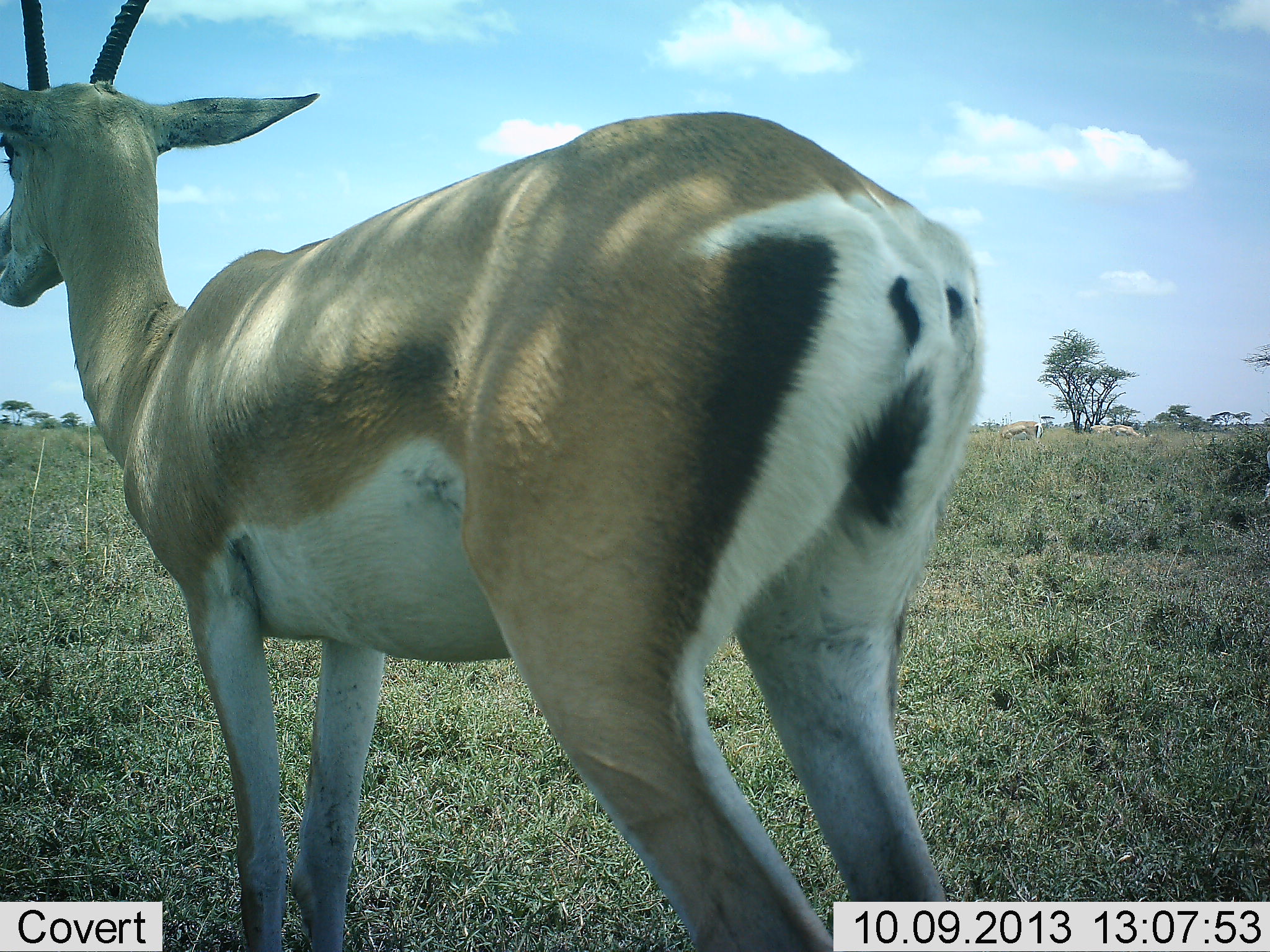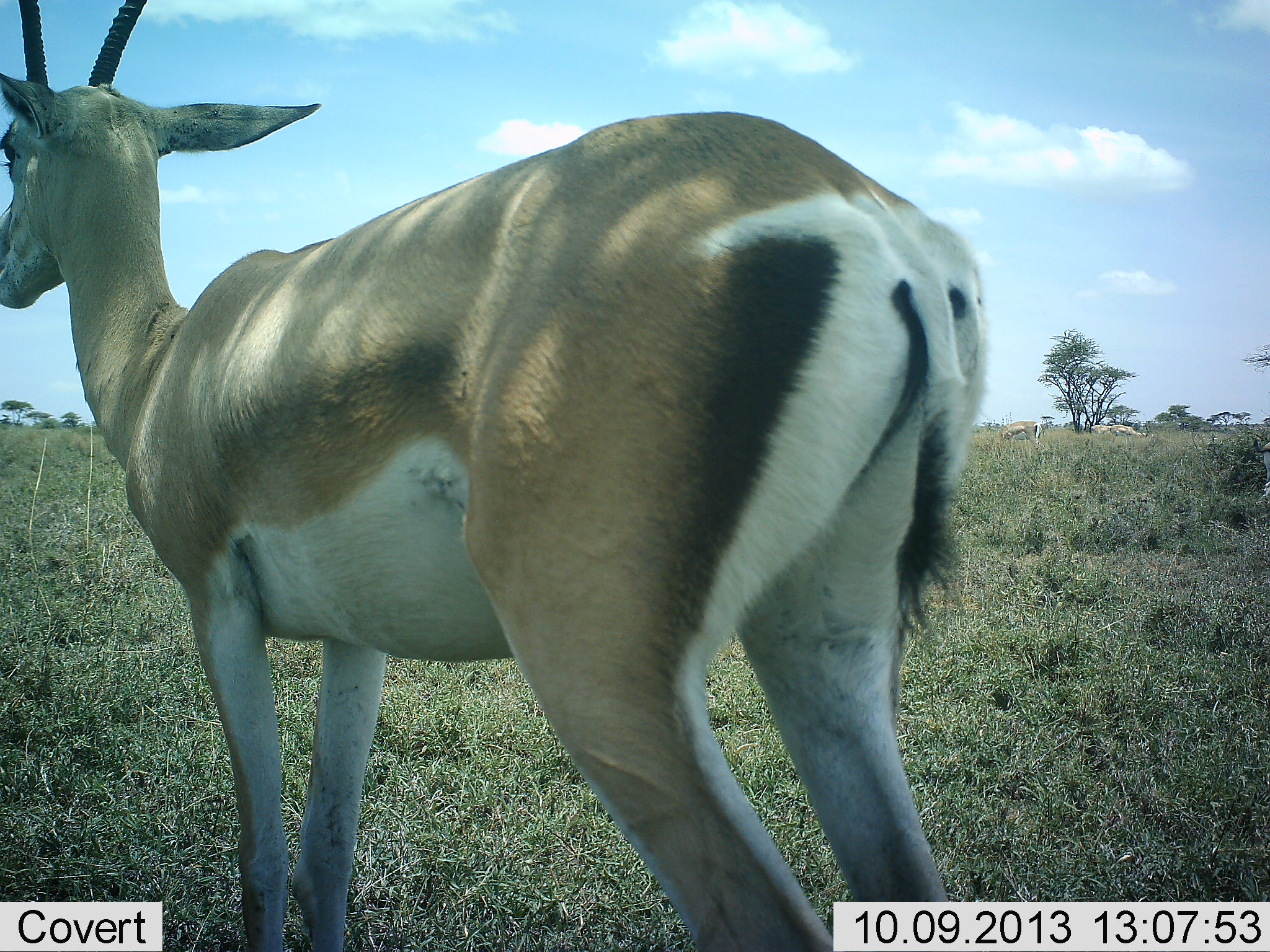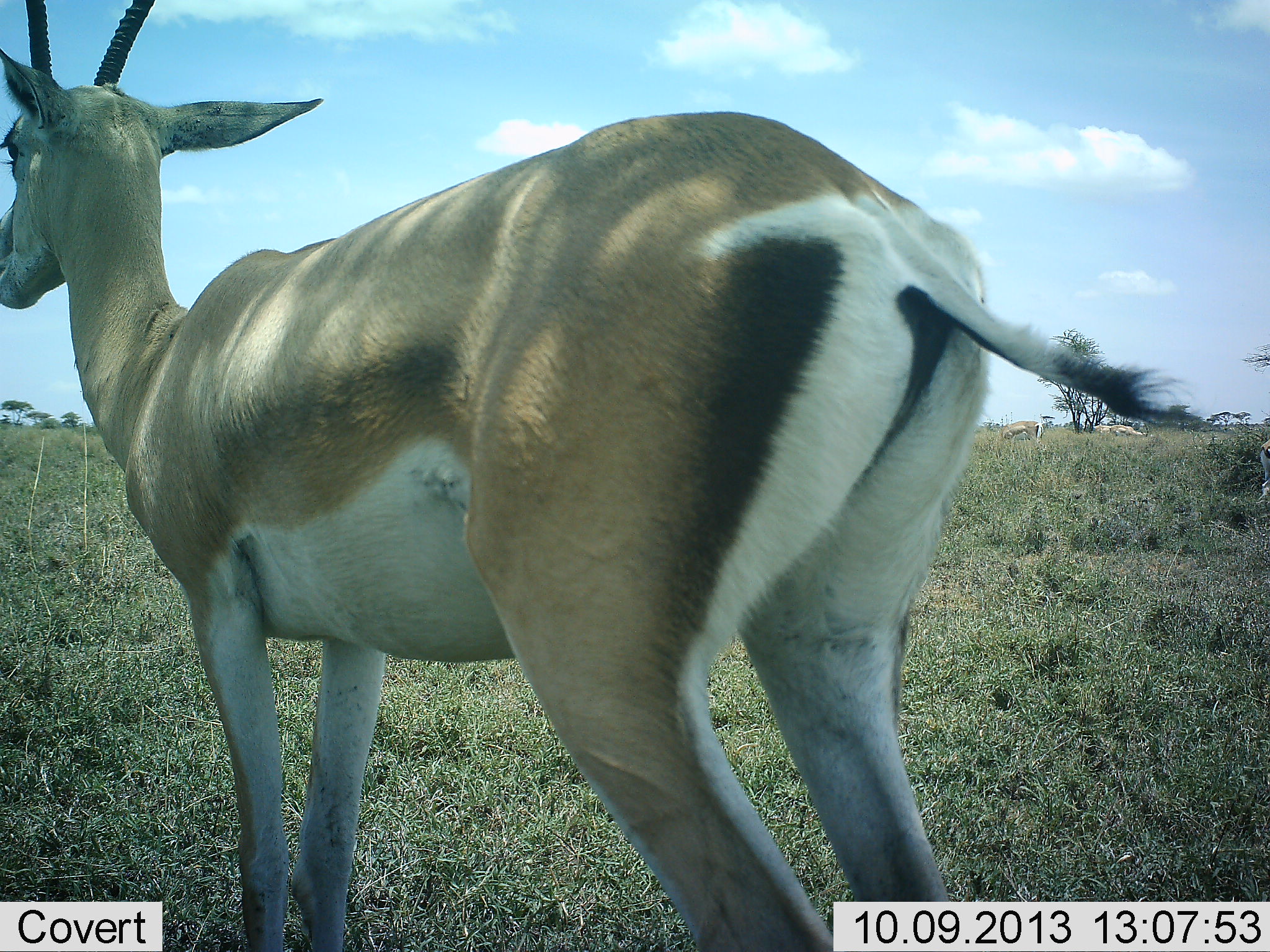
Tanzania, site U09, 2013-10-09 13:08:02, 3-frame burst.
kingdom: Animalia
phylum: Chordata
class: Mammalia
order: Artiodactyla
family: Bovidae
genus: Nanger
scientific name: Nanger granti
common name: grant's gazelle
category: gazellegrants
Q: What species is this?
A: Gazellegrants (grant's gazelle) (Nanger granti).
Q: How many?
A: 1.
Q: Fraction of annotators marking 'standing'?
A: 96%.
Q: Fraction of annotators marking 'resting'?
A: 4%.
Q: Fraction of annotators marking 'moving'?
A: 4%.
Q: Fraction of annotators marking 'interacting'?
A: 0%.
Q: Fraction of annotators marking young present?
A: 0%.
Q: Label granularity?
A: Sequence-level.